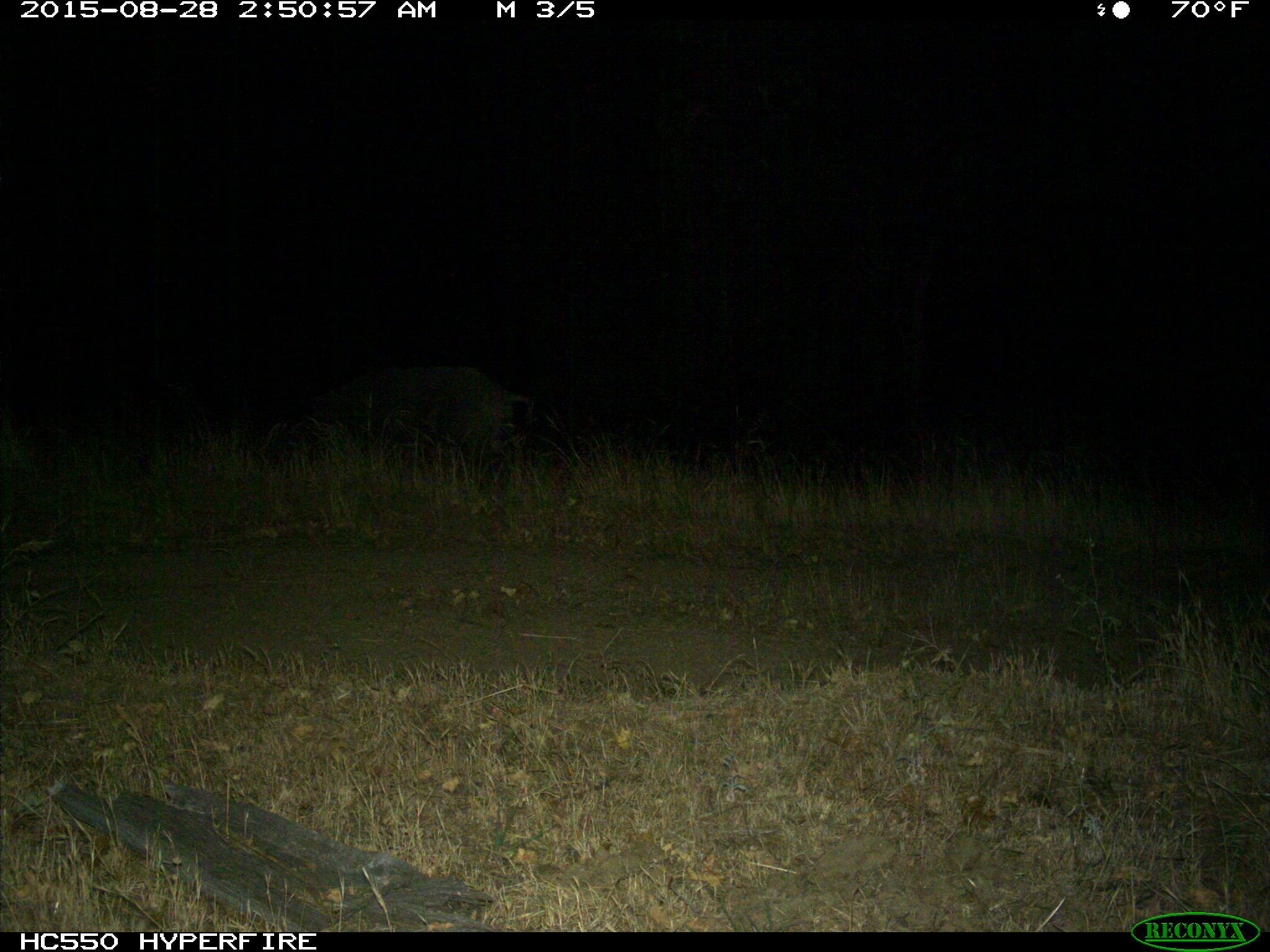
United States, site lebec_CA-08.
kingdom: Animalia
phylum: Chordata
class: Mammalia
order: Artiodactyla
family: Suidae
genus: Sus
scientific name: Sus scrofa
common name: wild boar